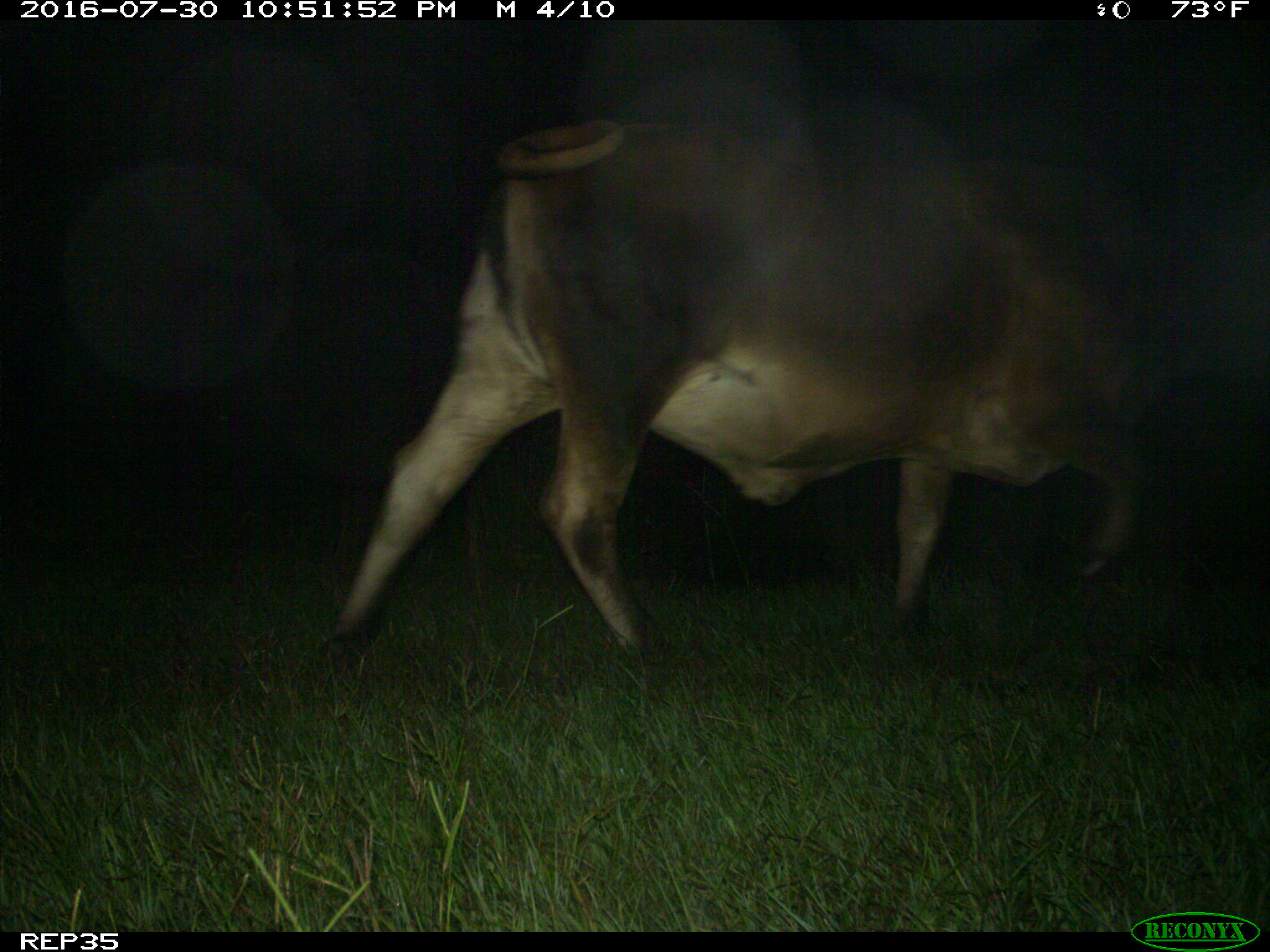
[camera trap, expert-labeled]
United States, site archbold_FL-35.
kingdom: Animalia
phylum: Chordata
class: Mammalia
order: Artiodactyla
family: Bovidae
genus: Bos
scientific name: Bos taurus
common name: domestic cow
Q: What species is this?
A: Bos taurus (domestic cow).